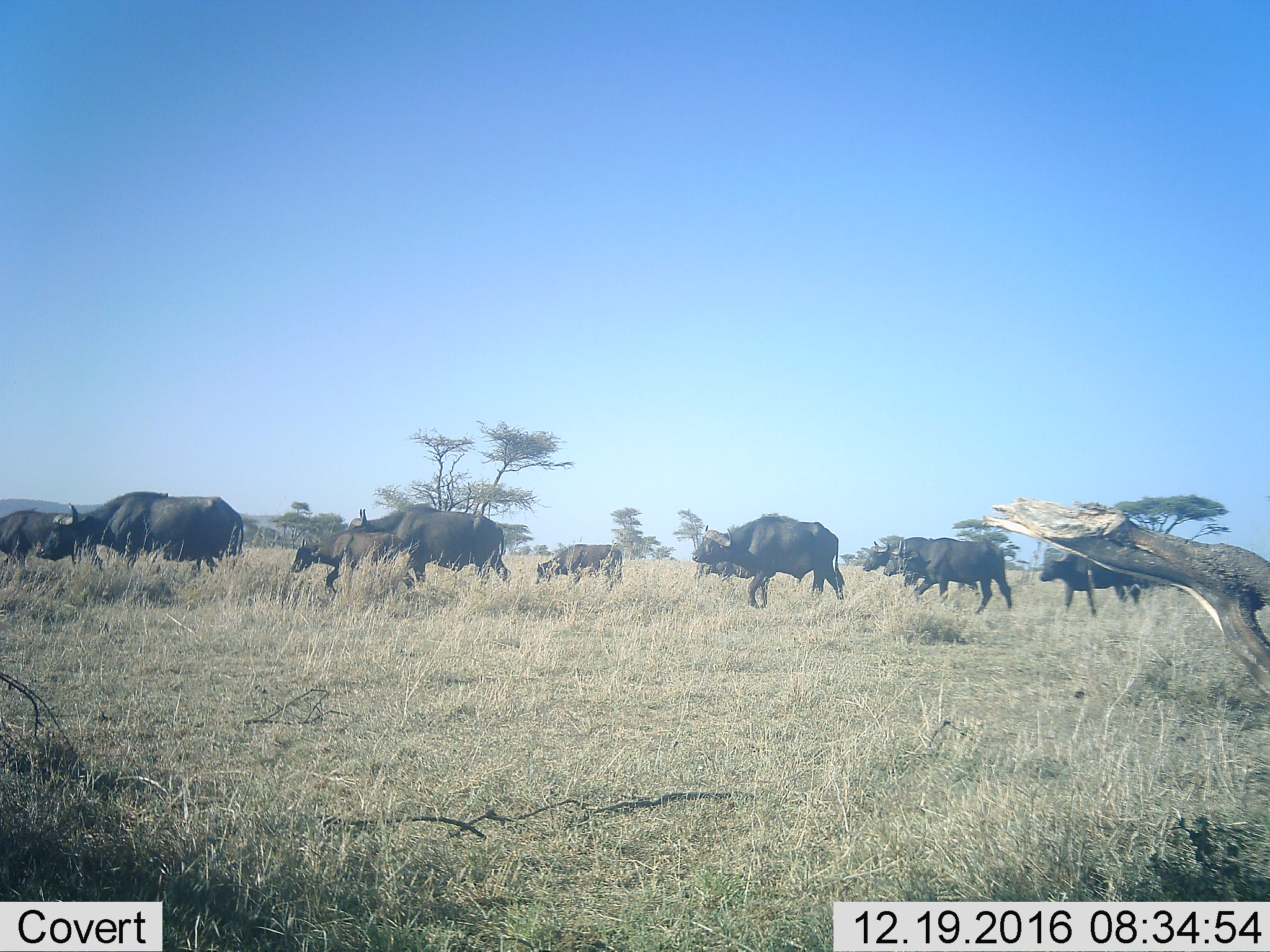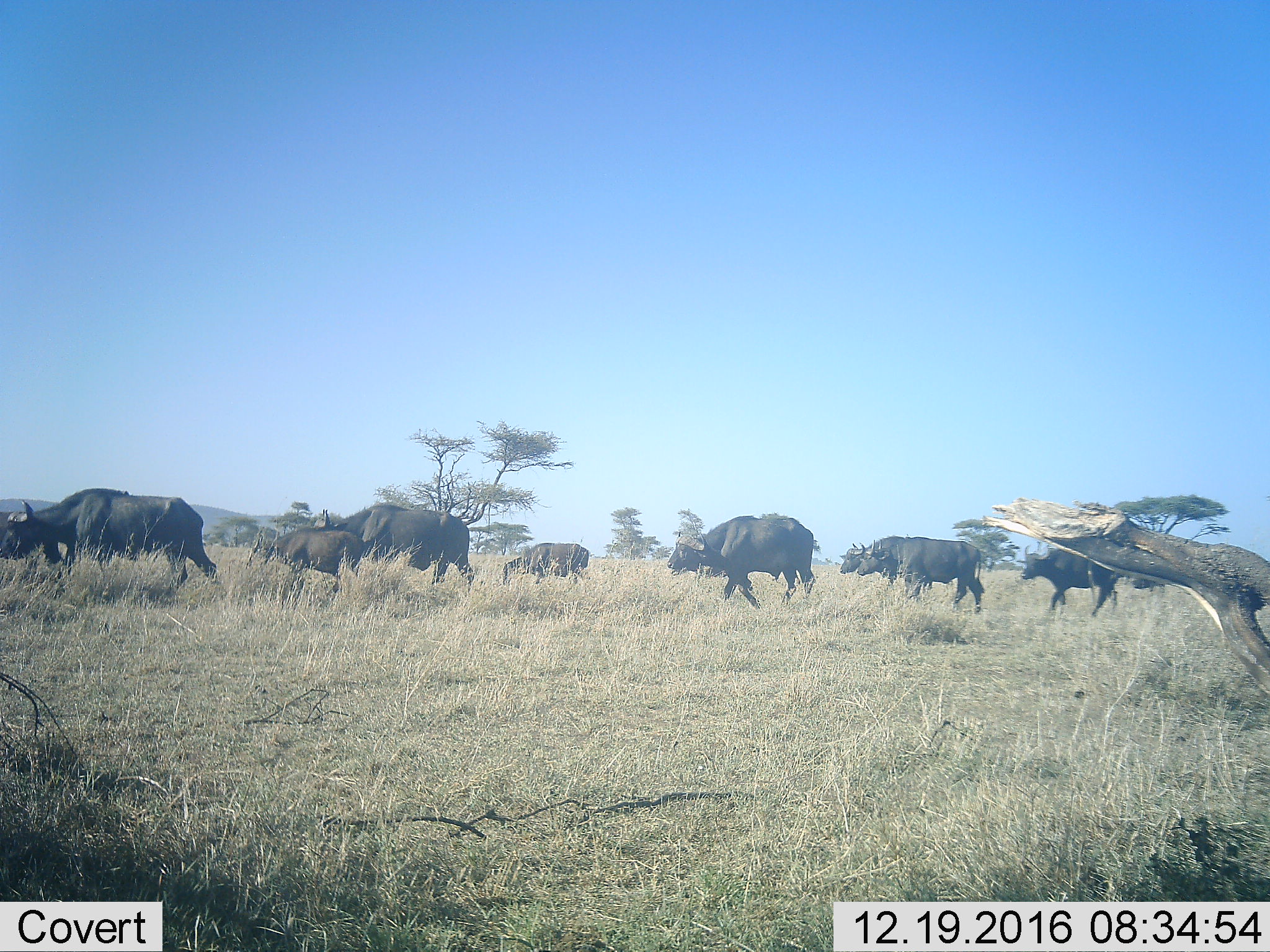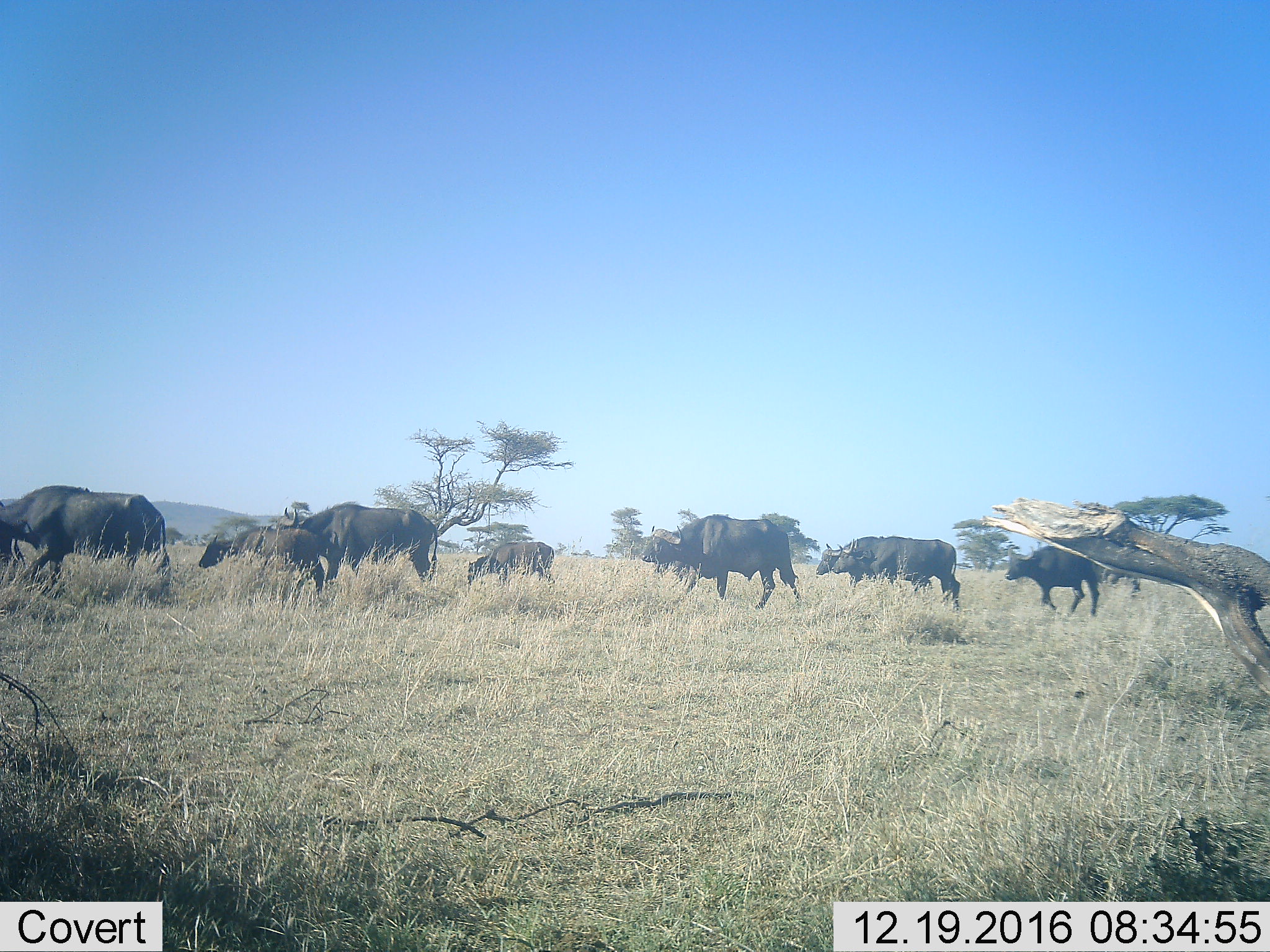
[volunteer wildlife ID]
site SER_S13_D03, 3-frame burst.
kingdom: Animalia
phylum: Chordata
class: Mammalia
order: Artiodactyla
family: Bovidae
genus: Syncerus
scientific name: Syncerus caffer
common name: african buffalo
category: buffalo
Buffalo (african buffalo) (Syncerus caffer), count 11-50. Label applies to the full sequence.